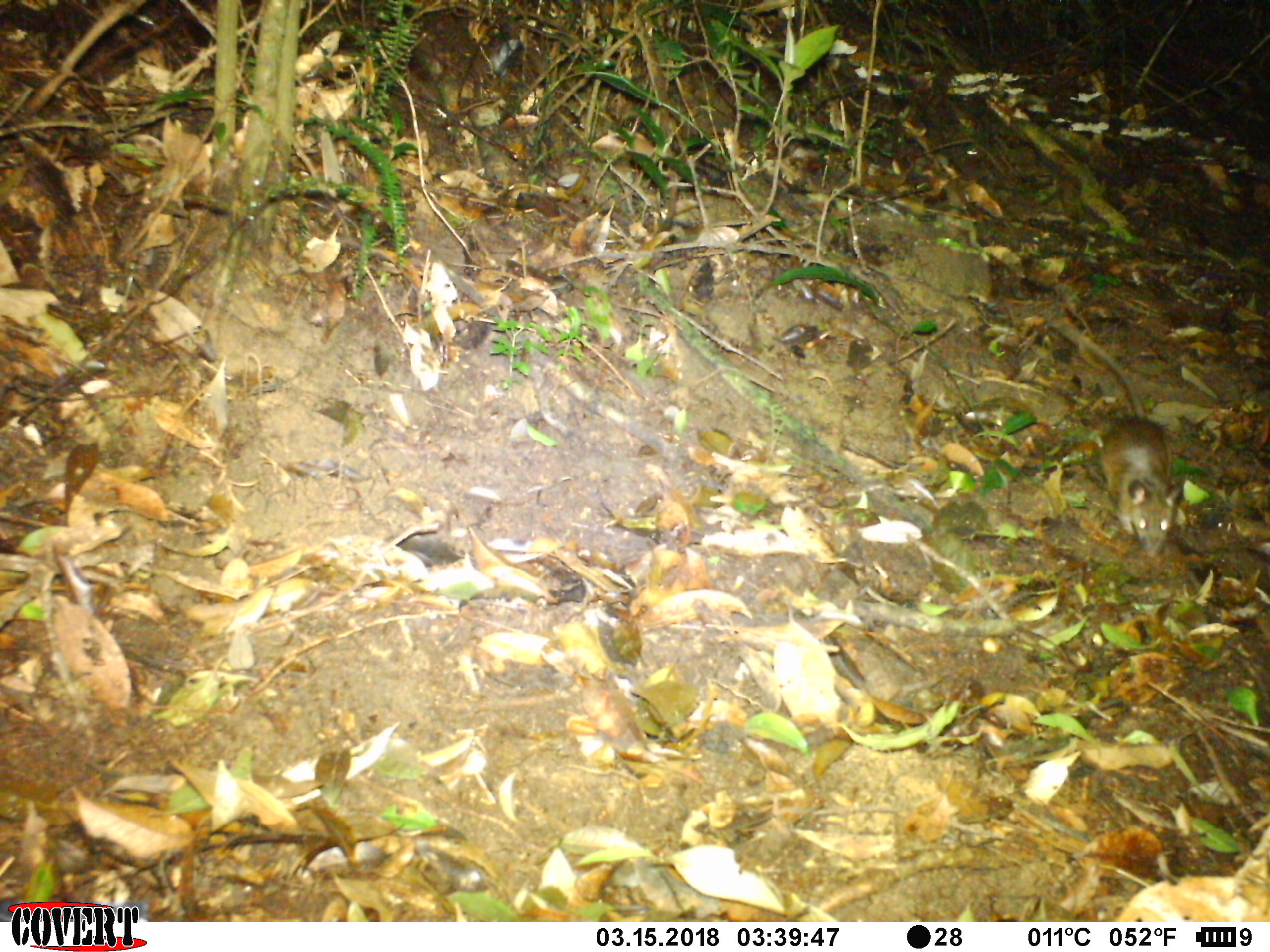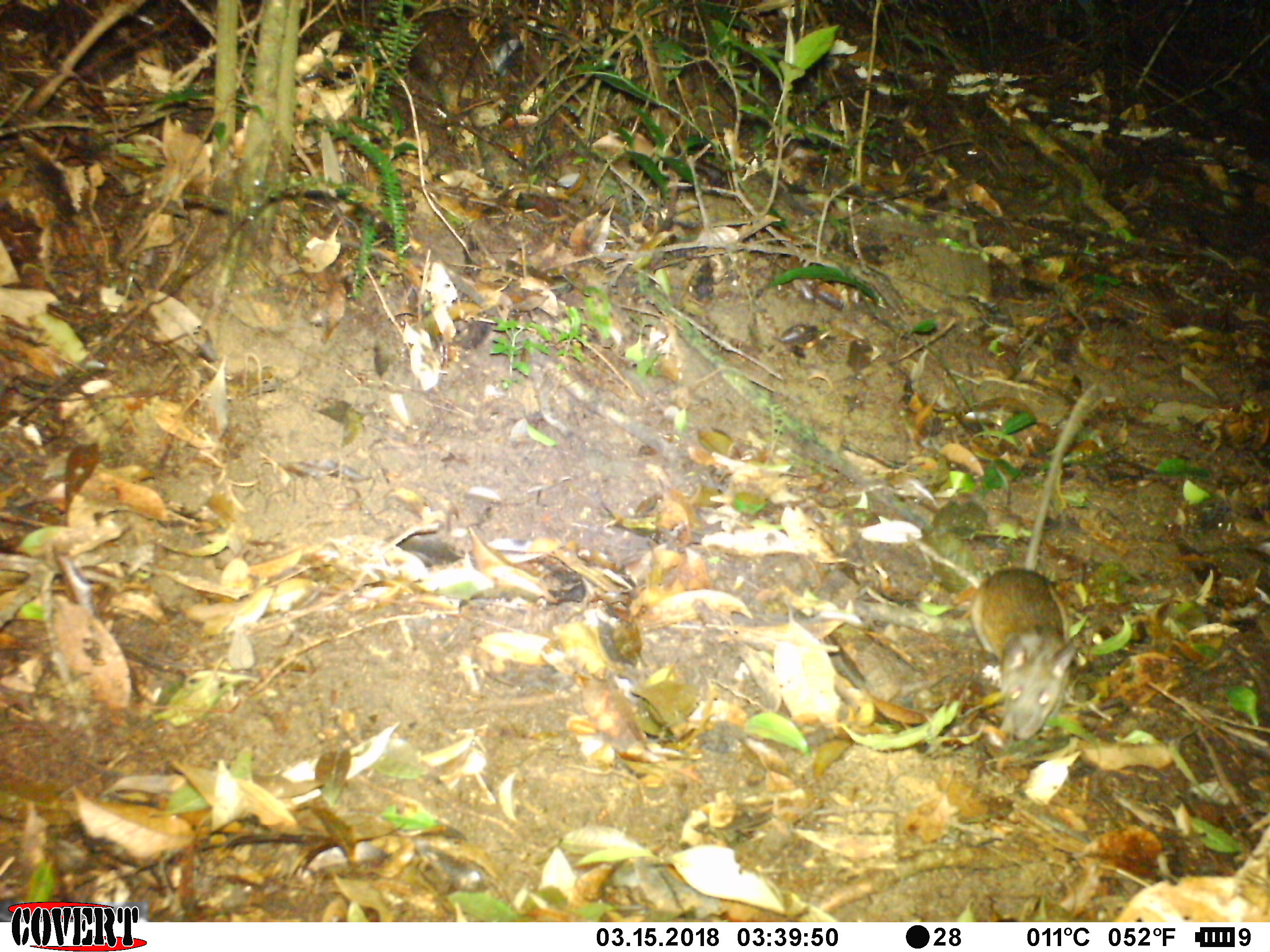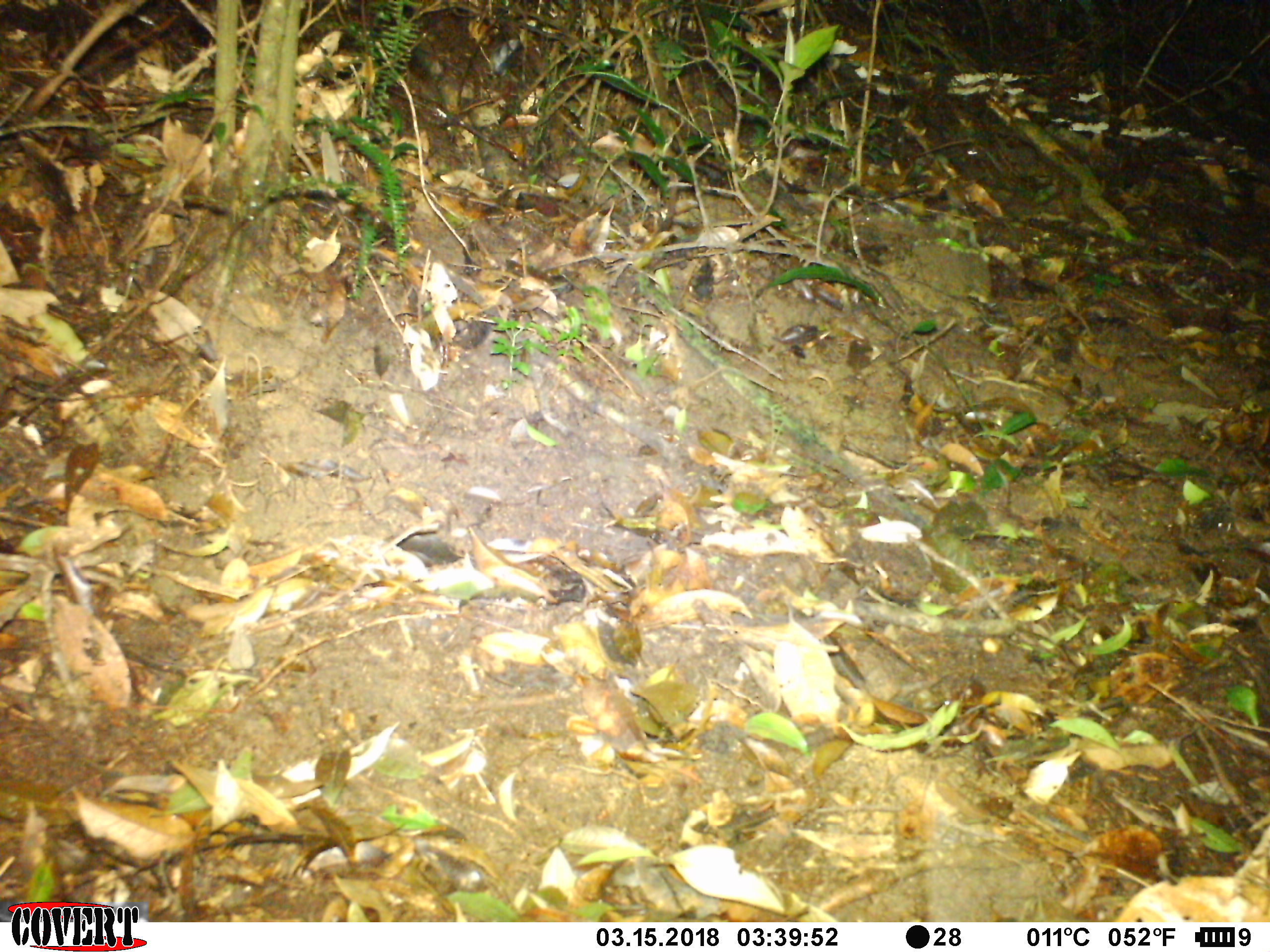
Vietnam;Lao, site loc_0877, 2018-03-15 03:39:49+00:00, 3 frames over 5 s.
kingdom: Animalia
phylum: Chordata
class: Mammalia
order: Rodentia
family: Muridae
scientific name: Muridae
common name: old-world mice and rats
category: unidentified murid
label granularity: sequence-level